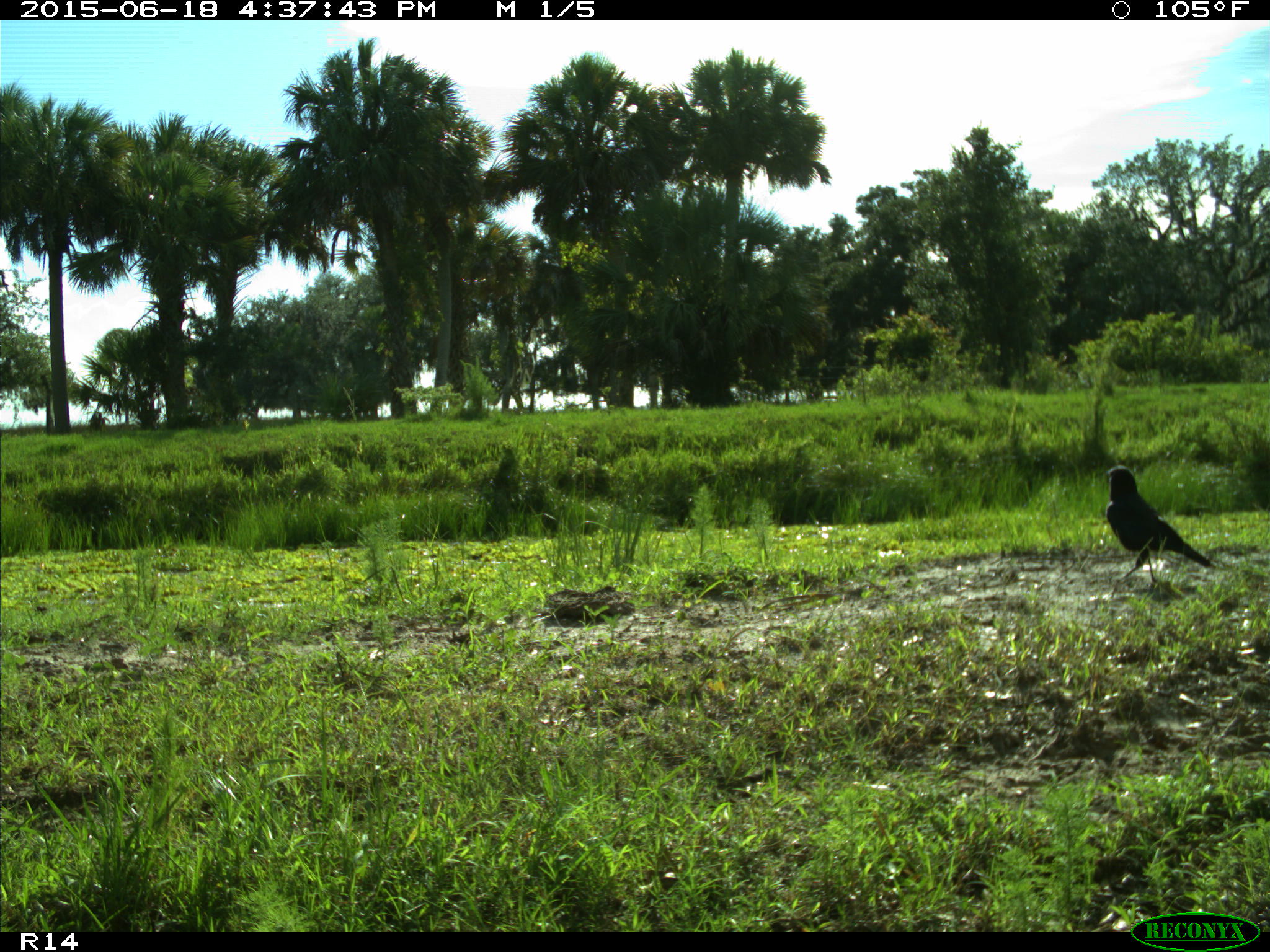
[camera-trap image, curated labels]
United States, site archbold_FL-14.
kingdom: Animalia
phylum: Chordata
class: Aves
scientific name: Aves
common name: birds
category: unidentified bird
Unidentified bird (birds) (Aves).